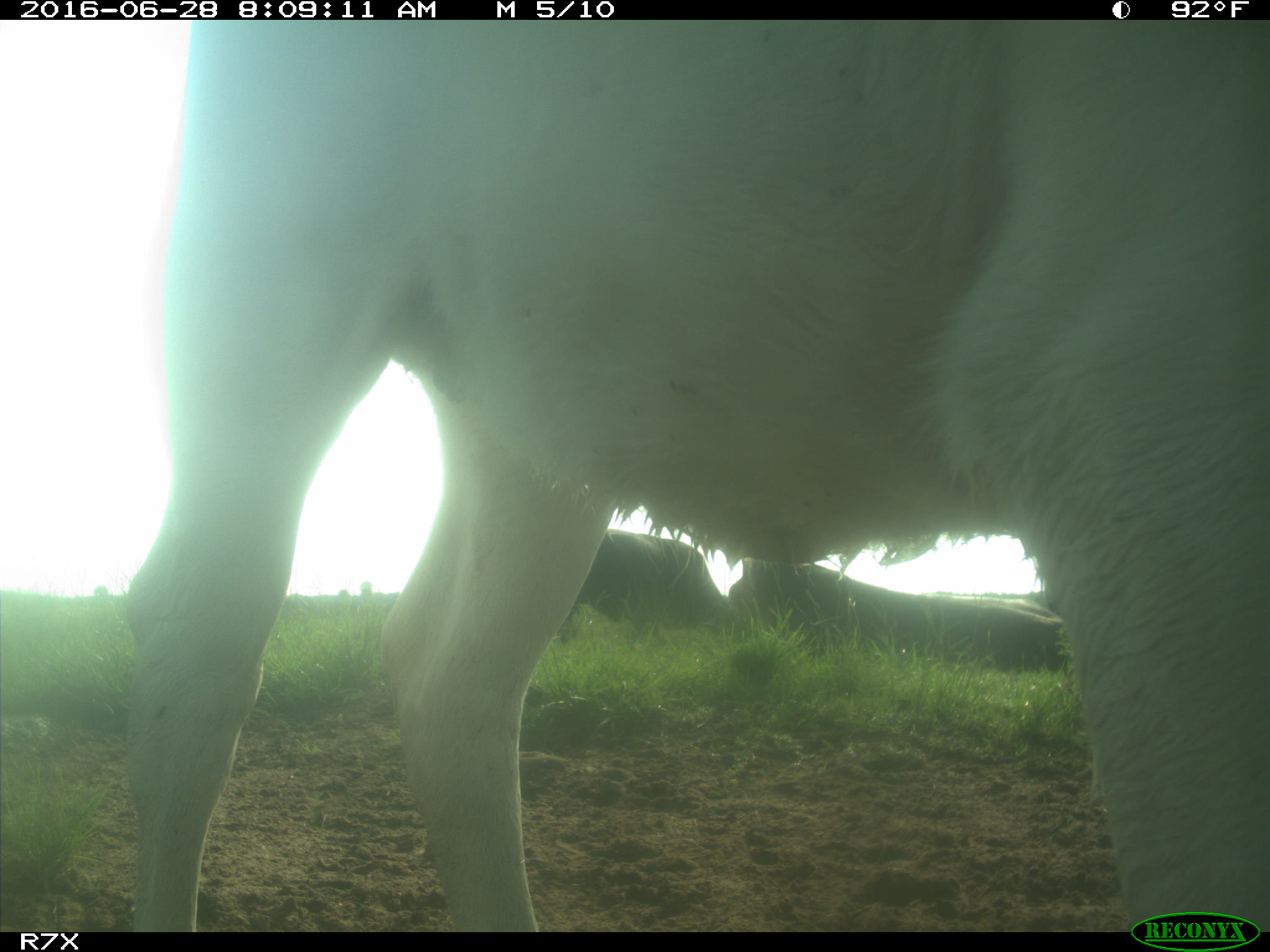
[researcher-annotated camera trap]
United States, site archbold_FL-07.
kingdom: Animalia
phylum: Chordata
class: Mammalia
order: Artiodactyla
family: Bovidae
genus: Bos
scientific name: Bos taurus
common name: domestic cow